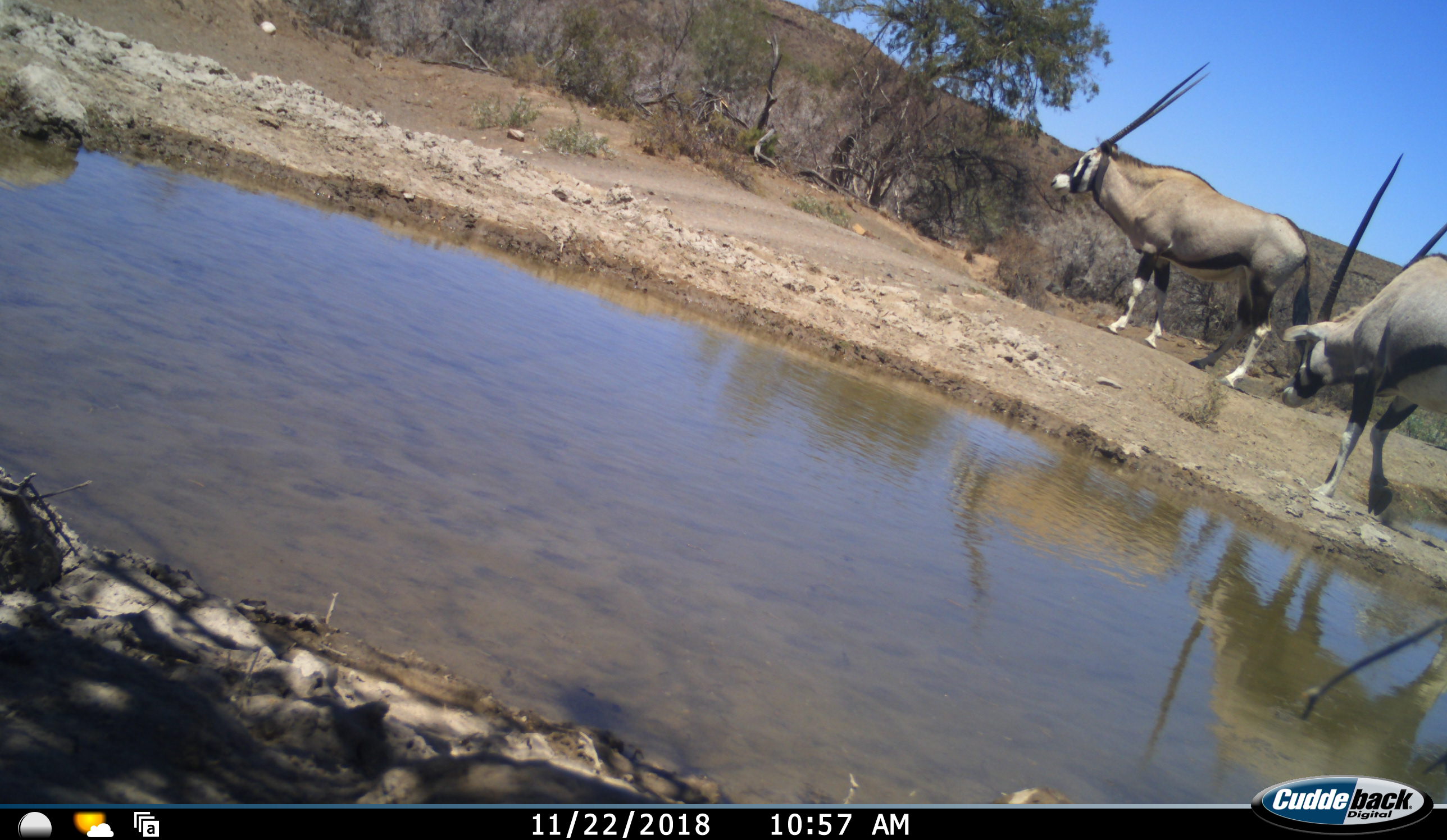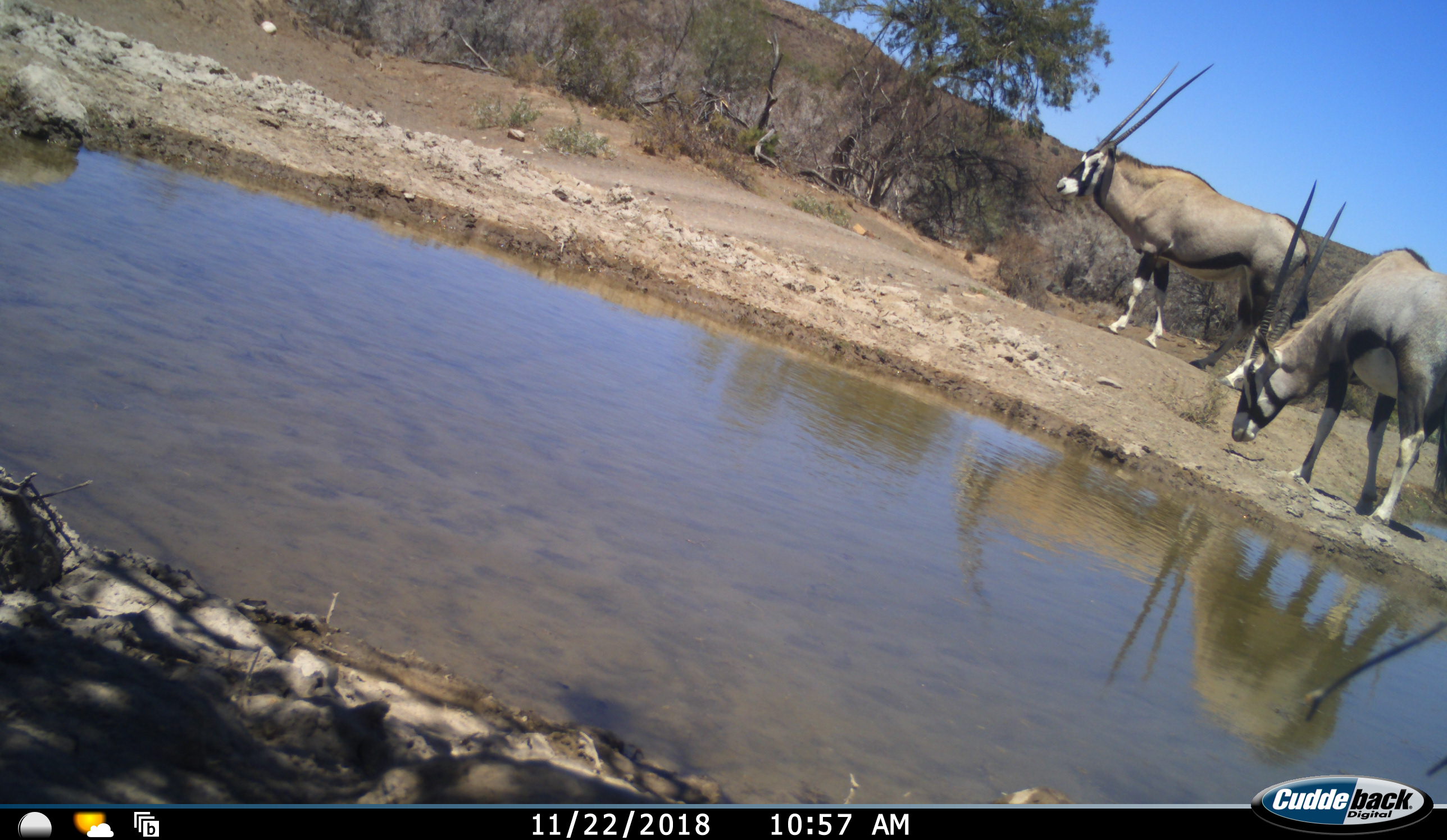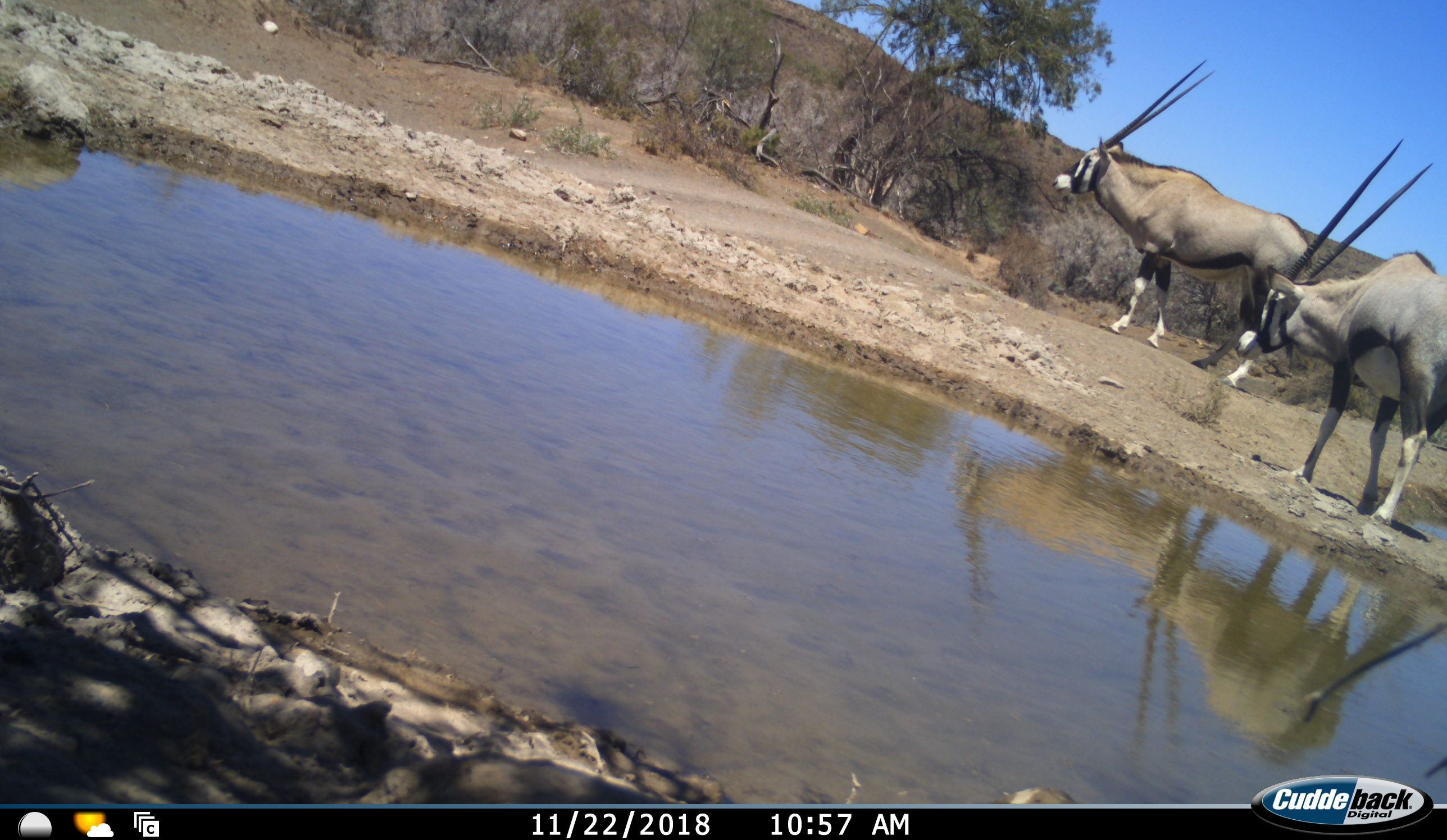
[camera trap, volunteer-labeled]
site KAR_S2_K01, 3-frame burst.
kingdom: Animalia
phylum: Chordata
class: Mammalia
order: Artiodactyla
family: Bovidae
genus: Oryx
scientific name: Oryx gazella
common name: gemsbok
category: oryx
Oryx (gemsbok) (Oryx gazella), count 2. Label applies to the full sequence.